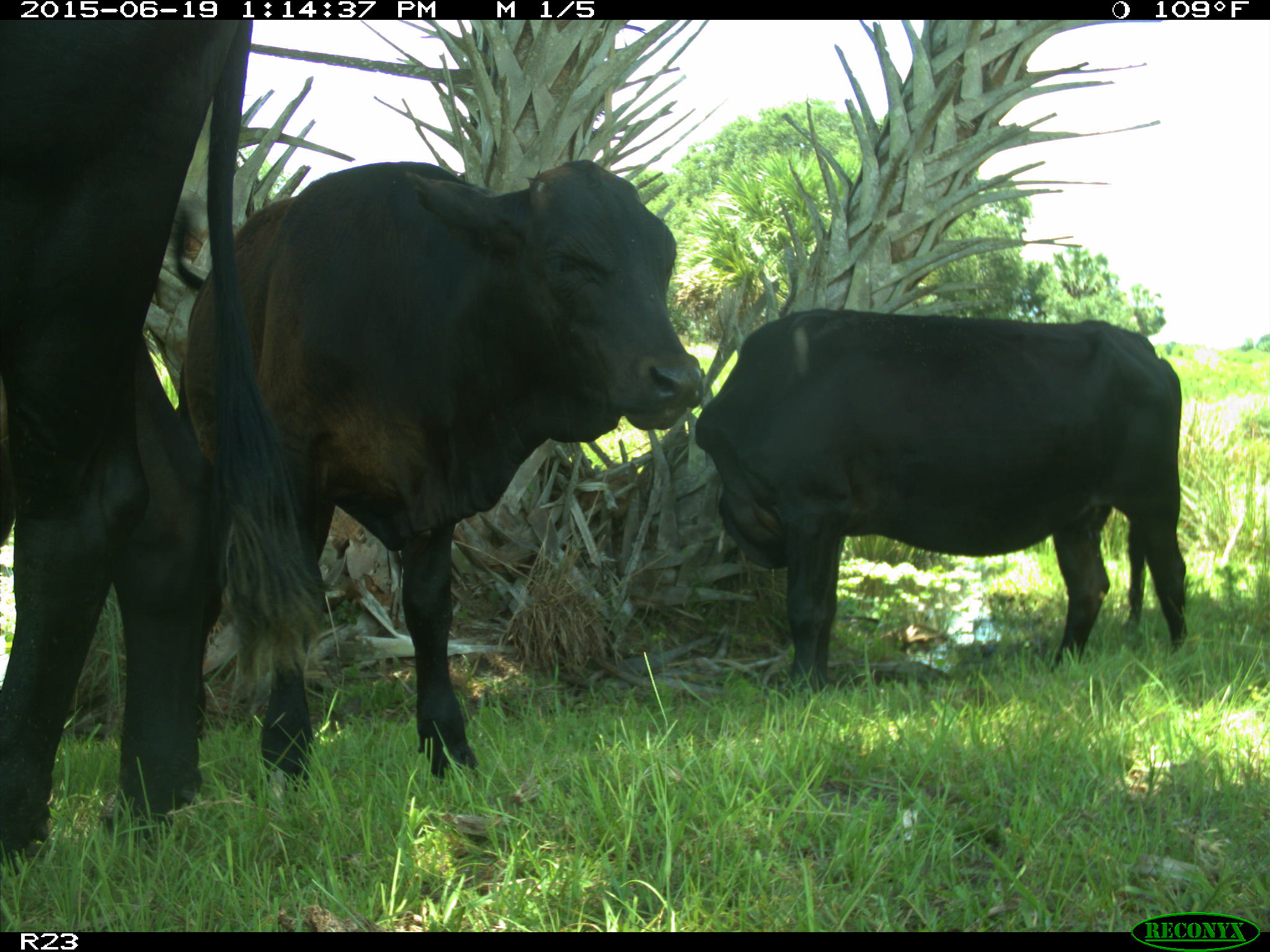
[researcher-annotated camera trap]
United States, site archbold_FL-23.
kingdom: Animalia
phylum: Chordata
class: Mammalia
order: Artiodactyla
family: Suidae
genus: Sus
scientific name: Sus scrofa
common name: wild boar